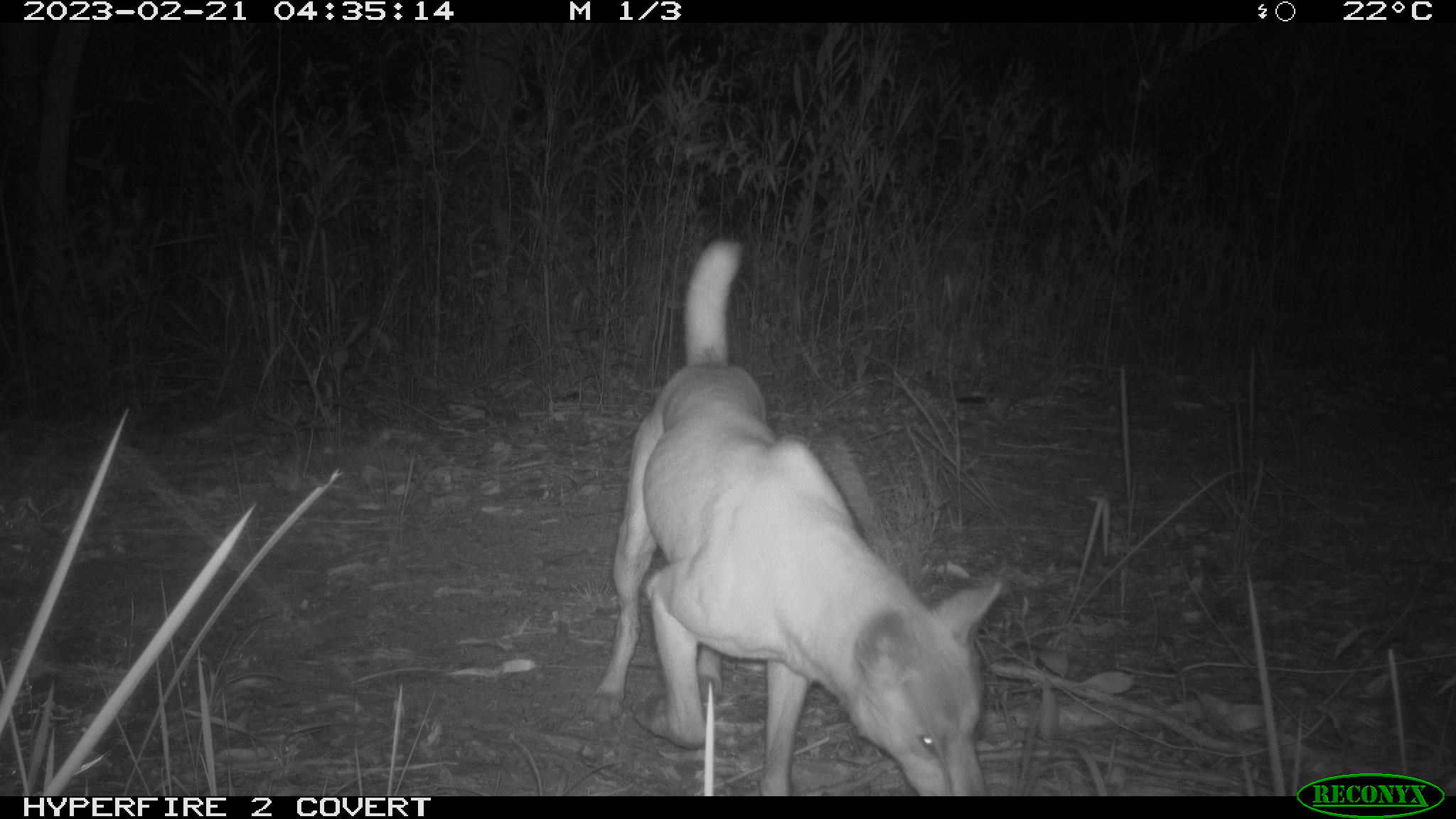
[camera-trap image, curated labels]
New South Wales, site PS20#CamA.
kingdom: Animalia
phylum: Chordata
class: Mammalia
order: Carnivora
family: Canidae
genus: Canis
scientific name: Canis familiaris dingo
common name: dingo